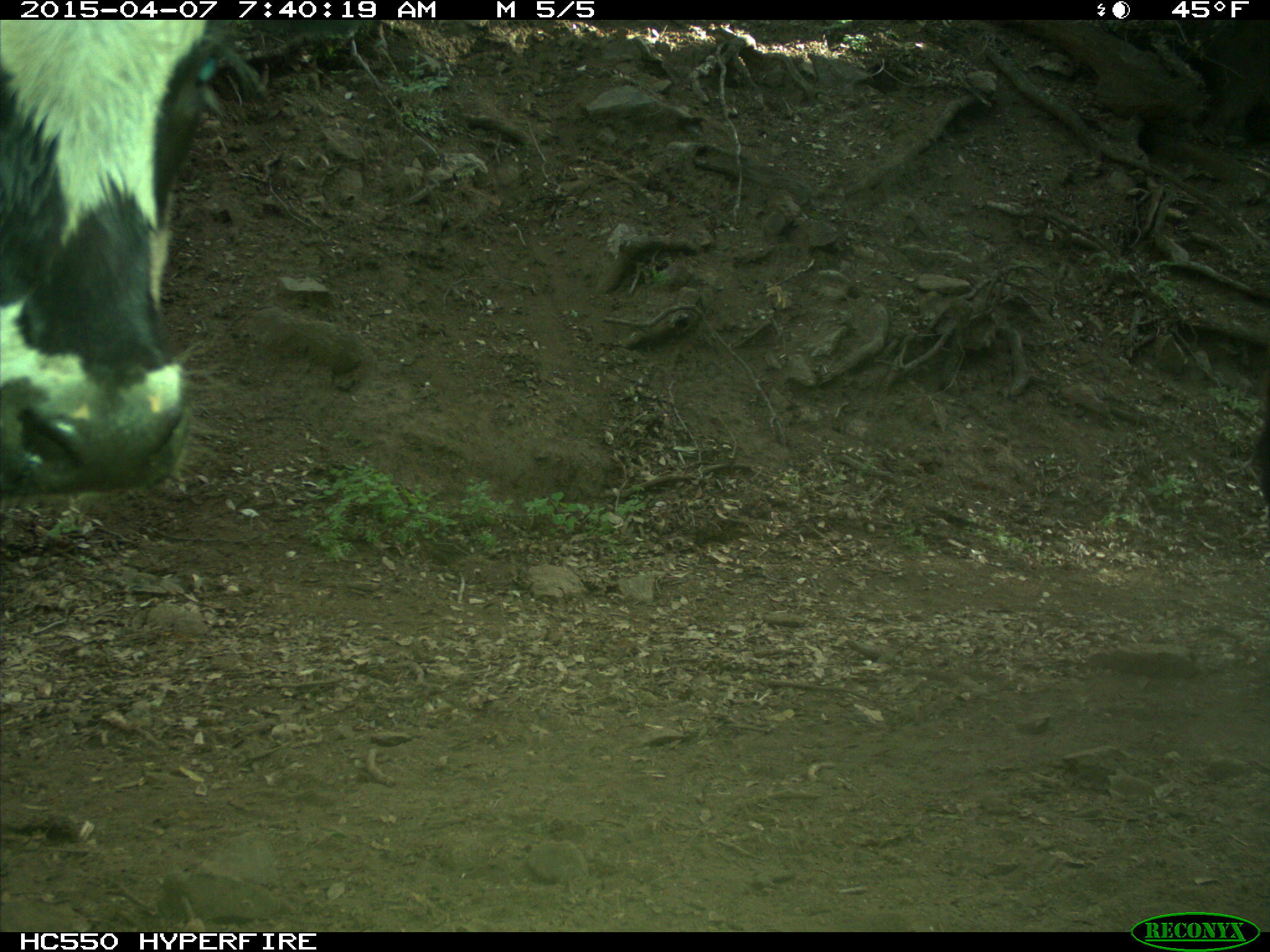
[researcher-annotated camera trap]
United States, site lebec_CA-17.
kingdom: Animalia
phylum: Chordata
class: Mammalia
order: Artiodactyla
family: Bovidae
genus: Bos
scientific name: Bos taurus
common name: domestic cow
Bos taurus (domestic cow).